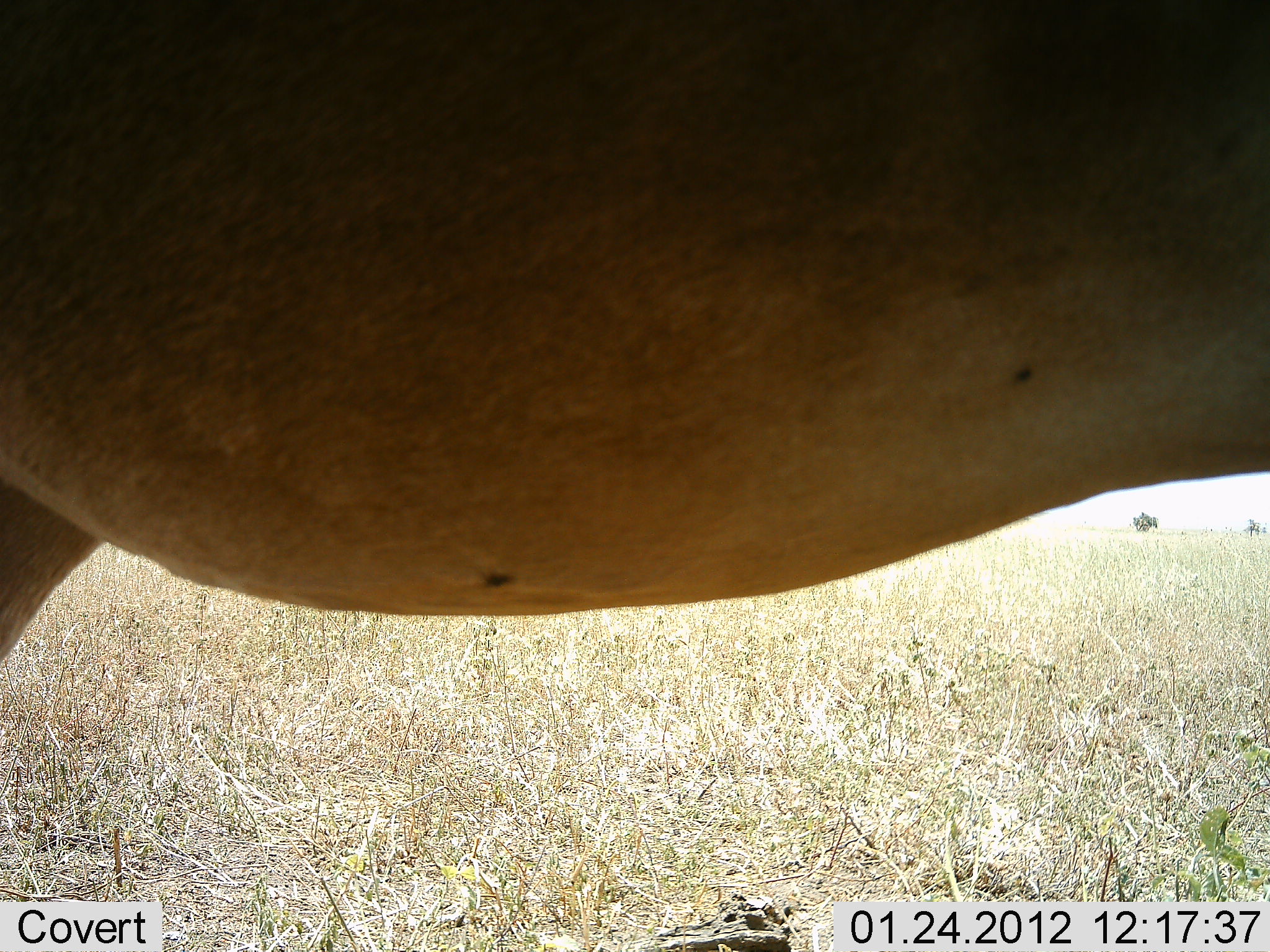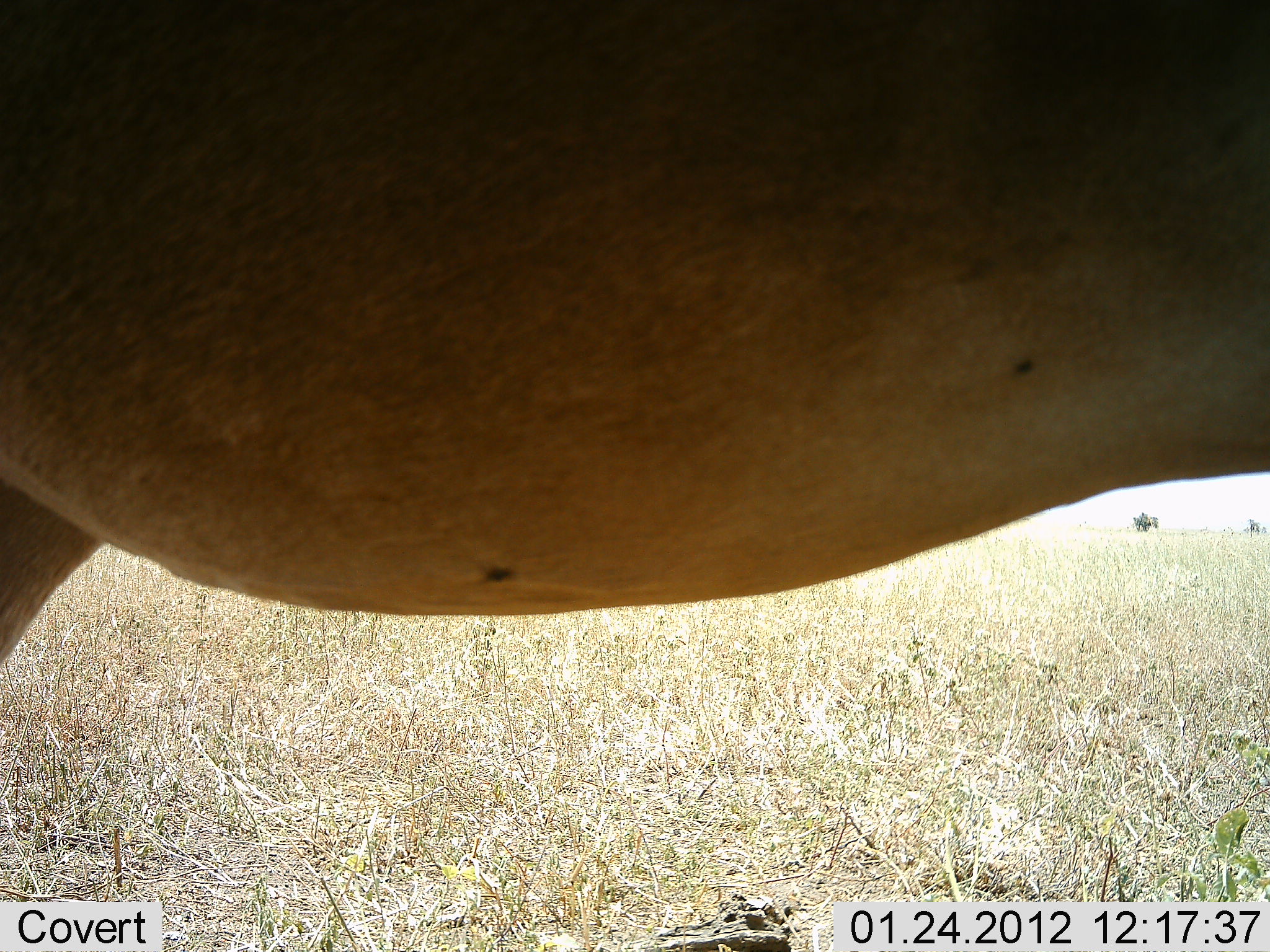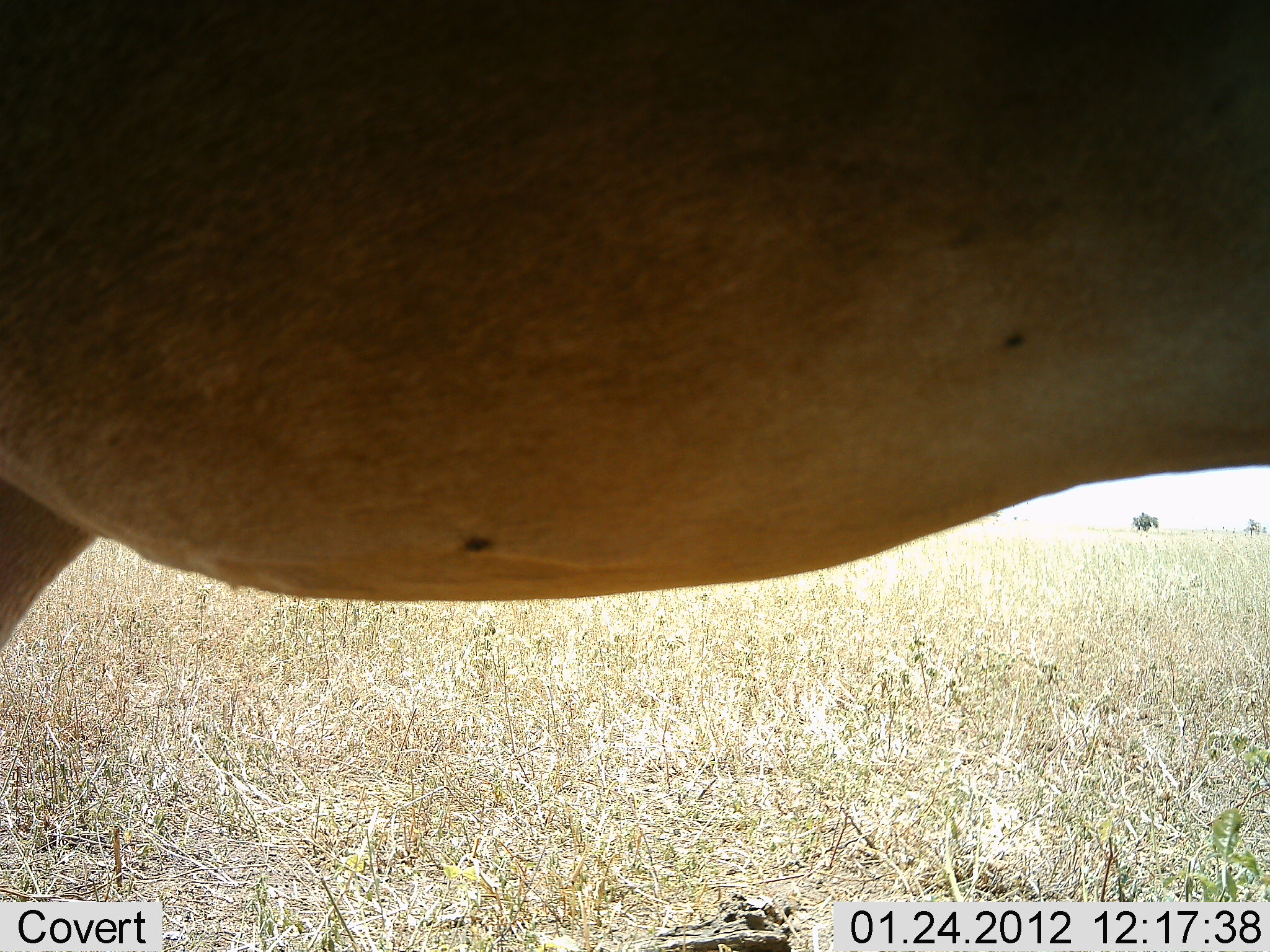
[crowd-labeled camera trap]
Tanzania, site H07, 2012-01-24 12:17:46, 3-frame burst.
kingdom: Animalia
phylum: Chordata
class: Mammalia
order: Artiodactyla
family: Bovidae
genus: Alcelaphus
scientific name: Alcelaphus buselaphus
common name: hartebeest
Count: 1.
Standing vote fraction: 100%.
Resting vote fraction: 0%.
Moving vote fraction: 0%.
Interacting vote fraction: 0%.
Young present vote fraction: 0%.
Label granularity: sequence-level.